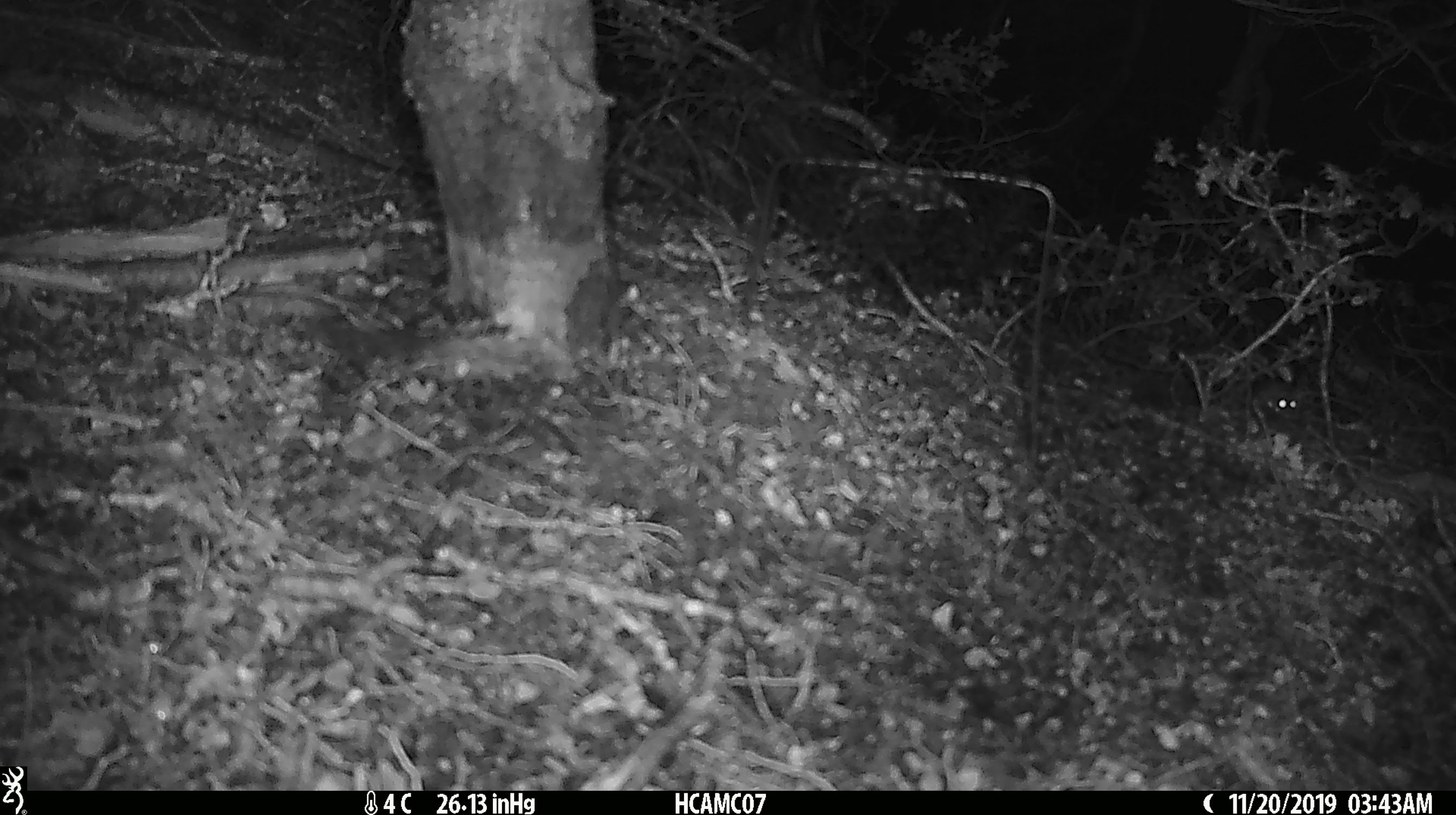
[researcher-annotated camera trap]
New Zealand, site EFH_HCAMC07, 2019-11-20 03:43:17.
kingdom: Animalia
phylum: Chordata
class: Mammalia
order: Rodentia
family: Muridae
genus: Mus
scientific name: Mus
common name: mouse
Mouse (Mus).